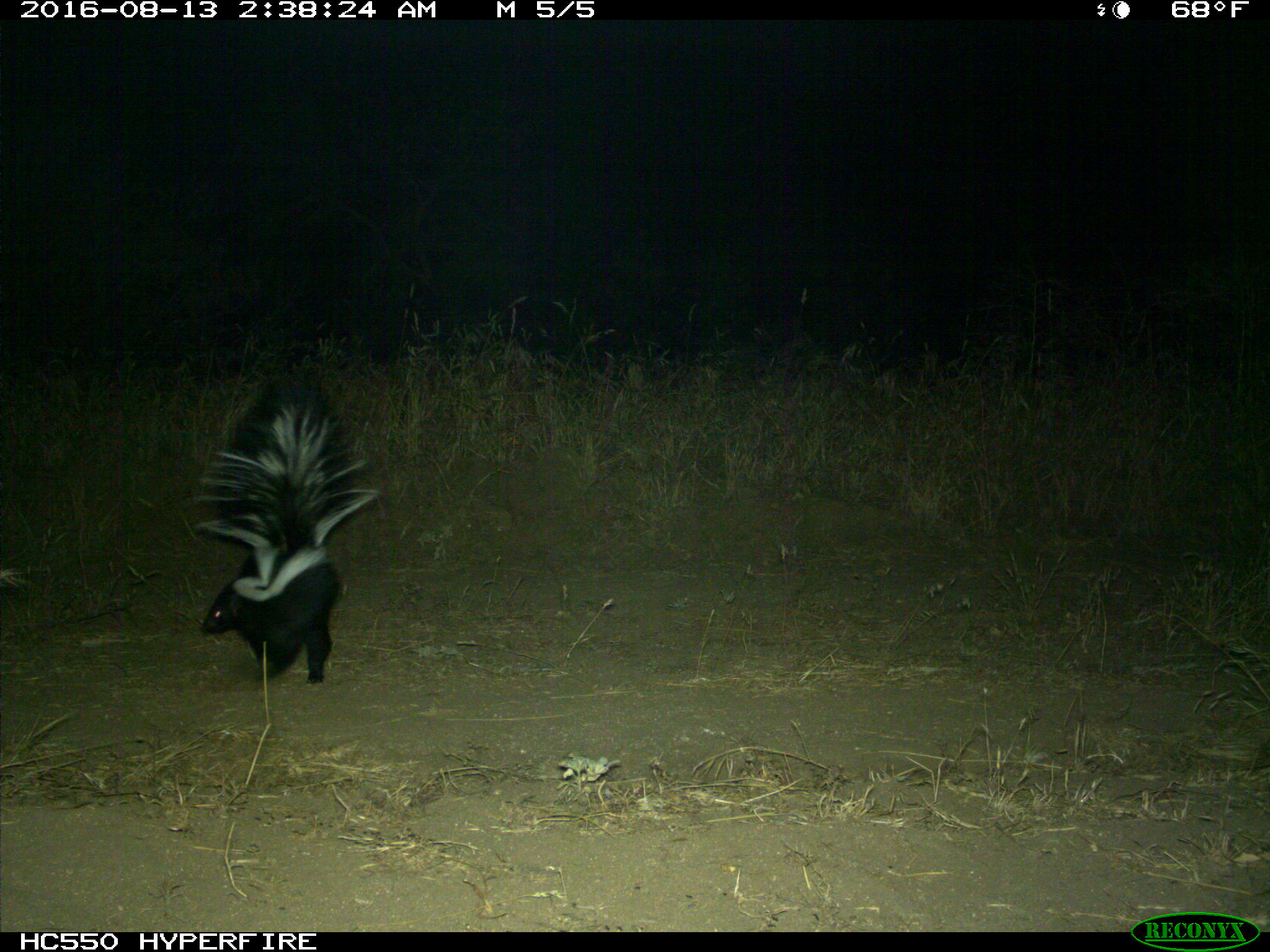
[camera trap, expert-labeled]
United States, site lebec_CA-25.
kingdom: Animalia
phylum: Chordata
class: Mammalia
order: Carnivora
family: Mephitidae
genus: Mephitis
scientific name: Mephitis mephitis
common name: striped skunk